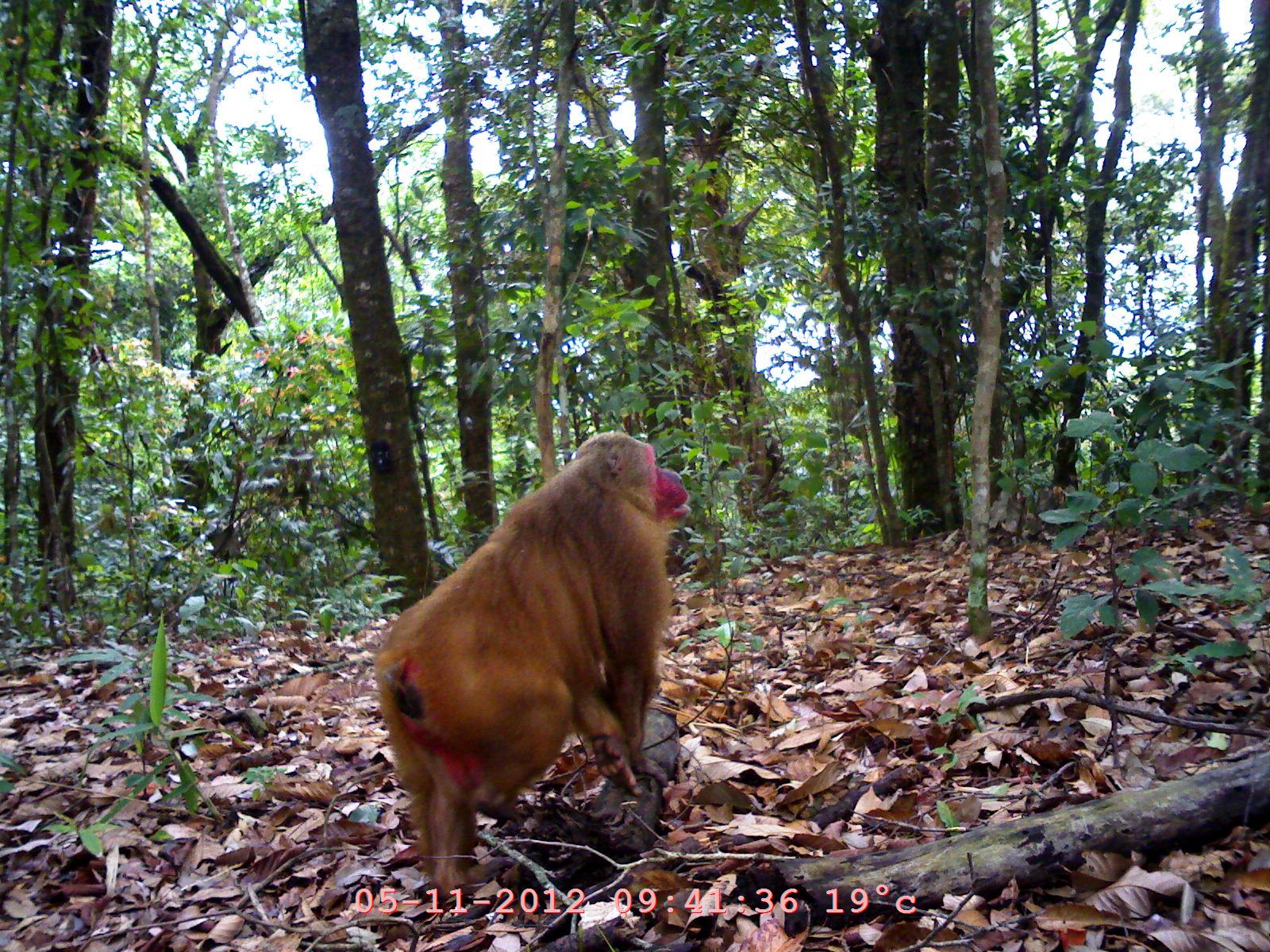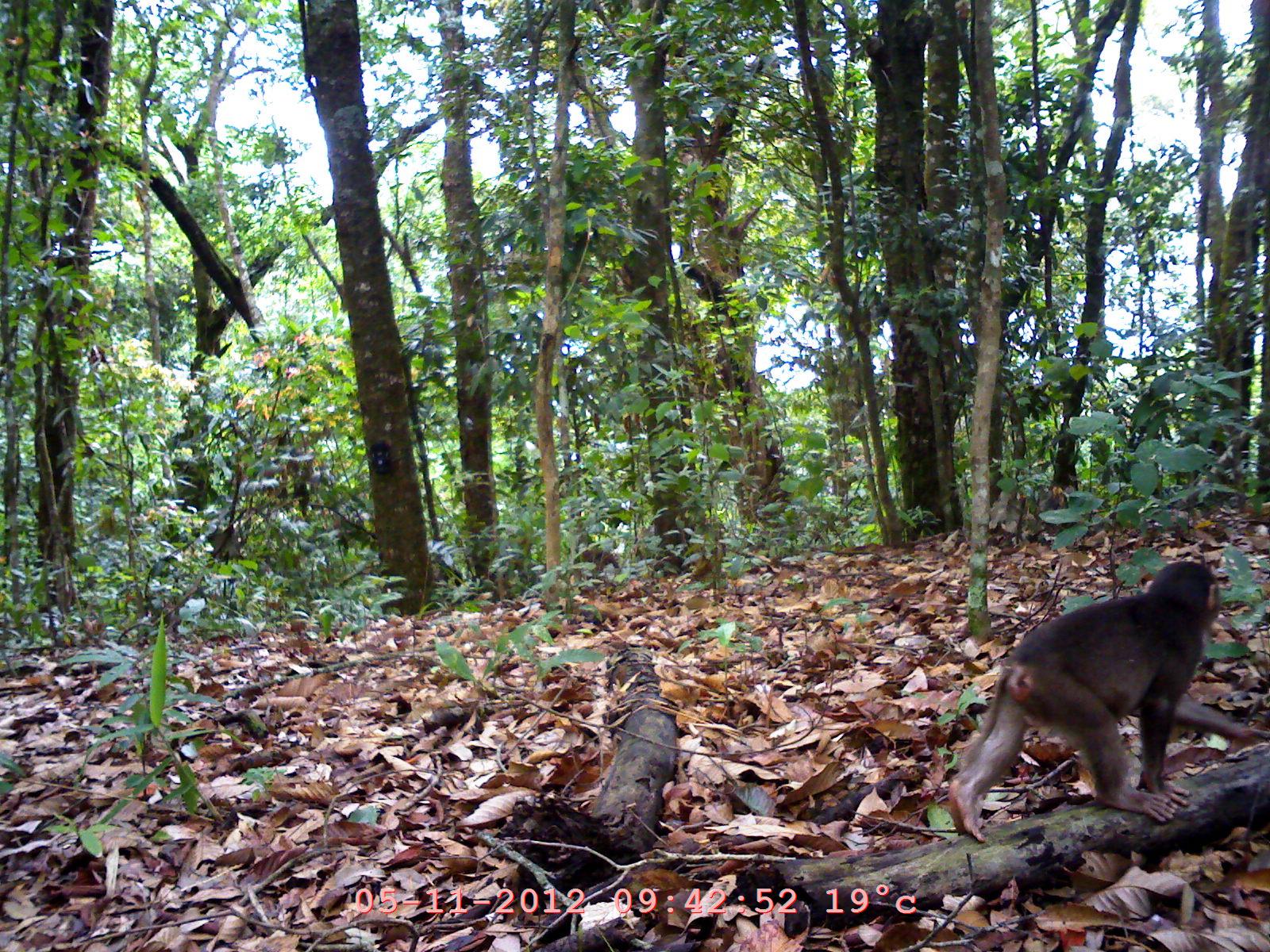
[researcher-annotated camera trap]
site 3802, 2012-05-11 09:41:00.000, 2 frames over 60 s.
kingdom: Animalia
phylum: Chordata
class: Mammalia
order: Primates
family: Cercopithecidae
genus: Macaca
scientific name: Macaca arctoides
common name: stump-tailed macaque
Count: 1.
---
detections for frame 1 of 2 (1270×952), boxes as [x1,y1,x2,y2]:
macaca arctoides: [371,428,692,900]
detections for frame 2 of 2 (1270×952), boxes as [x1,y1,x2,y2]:
macaca arctoides: [947,556,1257,840]